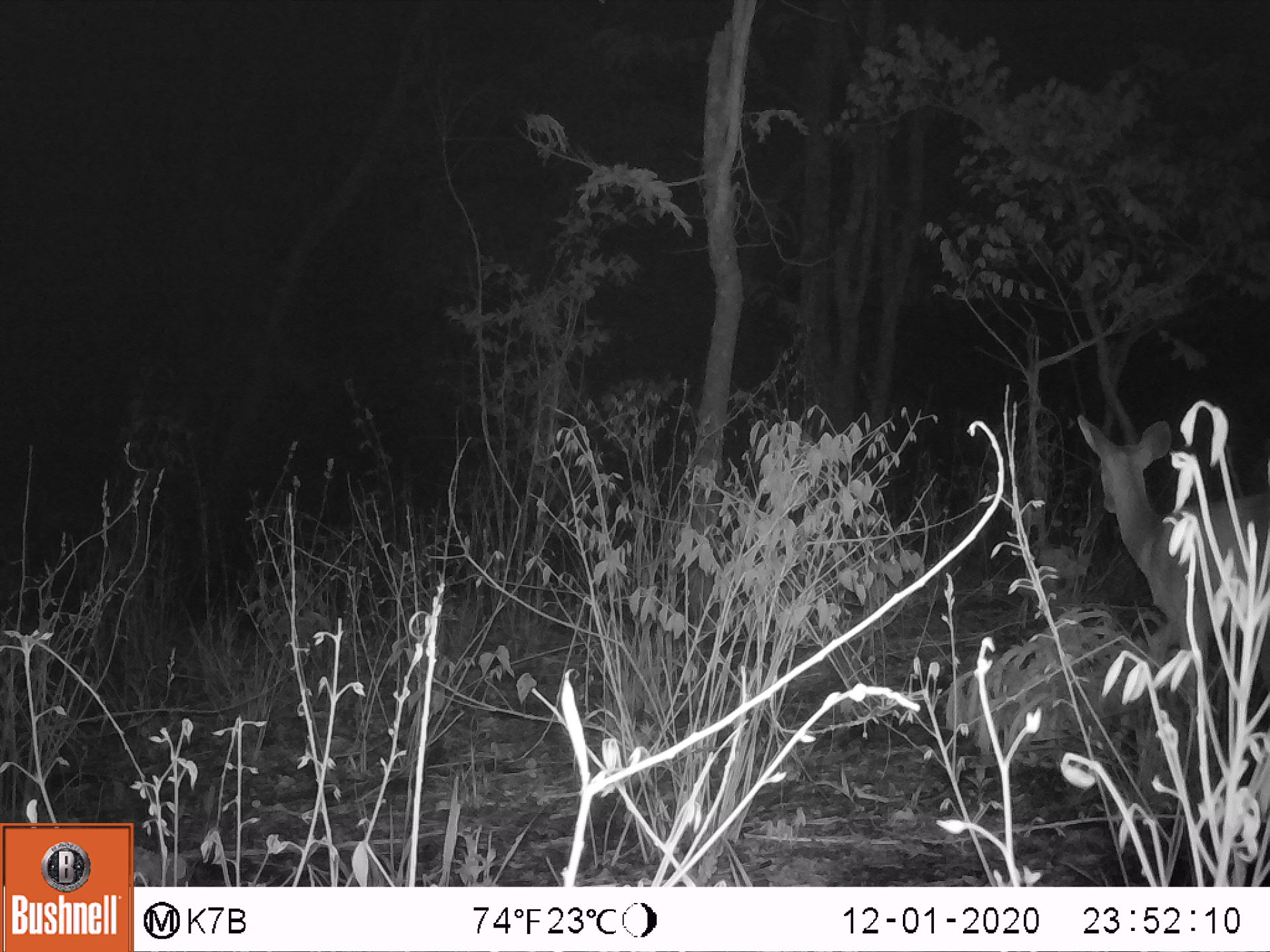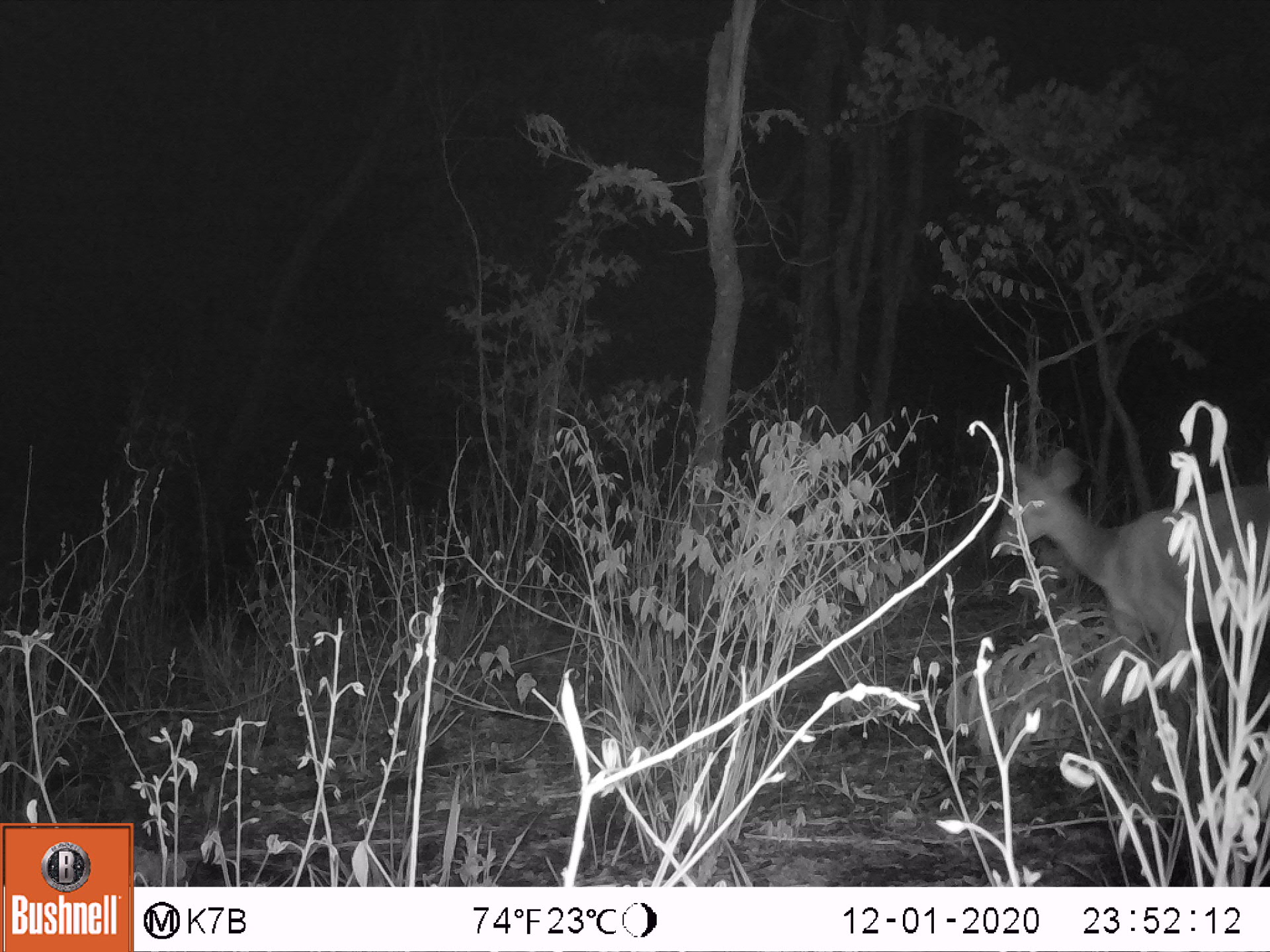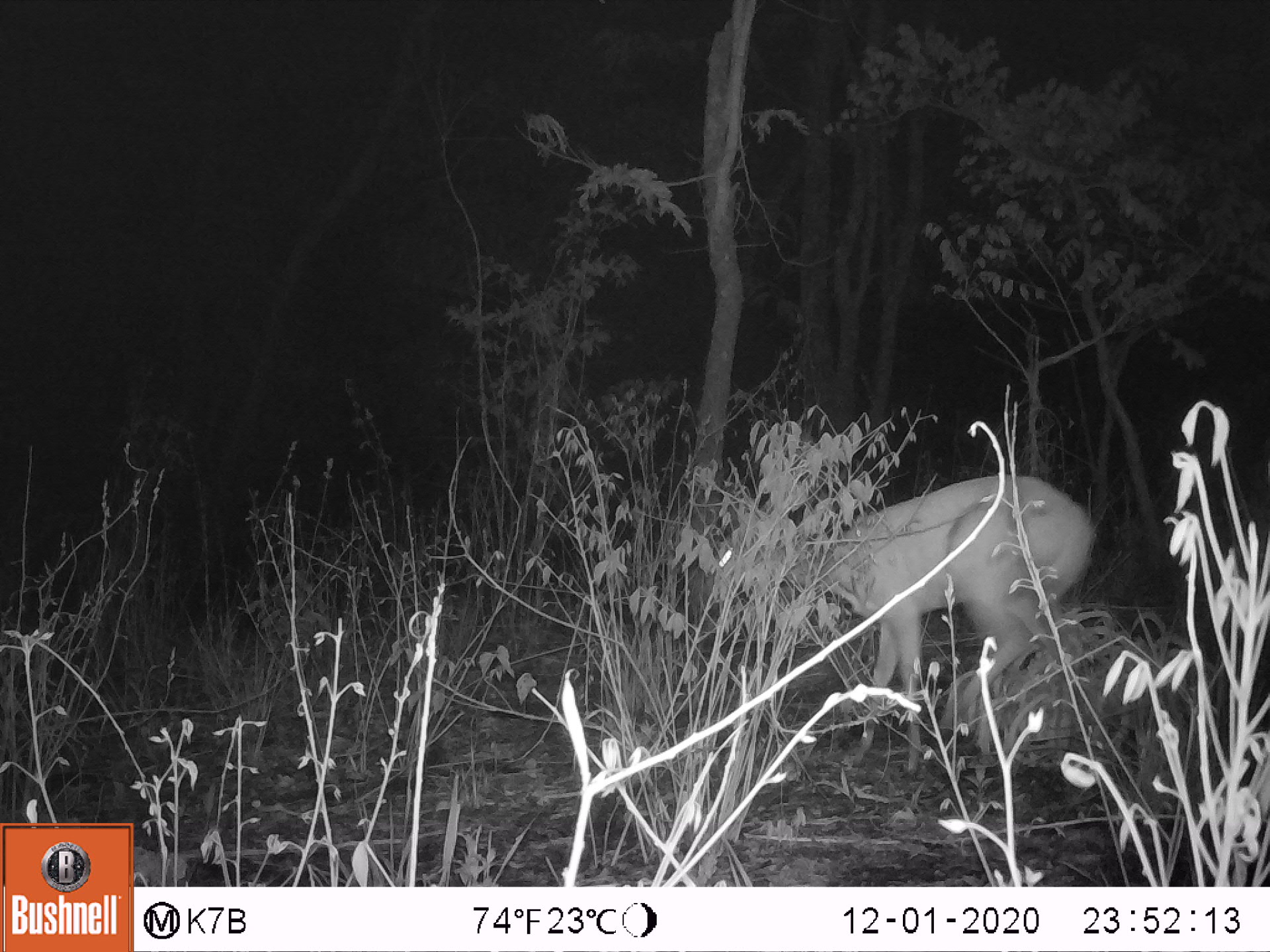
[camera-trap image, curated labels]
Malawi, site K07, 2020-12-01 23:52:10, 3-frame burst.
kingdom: Animalia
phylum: Chordata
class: Mammalia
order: Artiodactyla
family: Bovidae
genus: Tragelaphus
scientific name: Tragelaphus sylvaticus sylvaticus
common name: cape bushbuck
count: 1